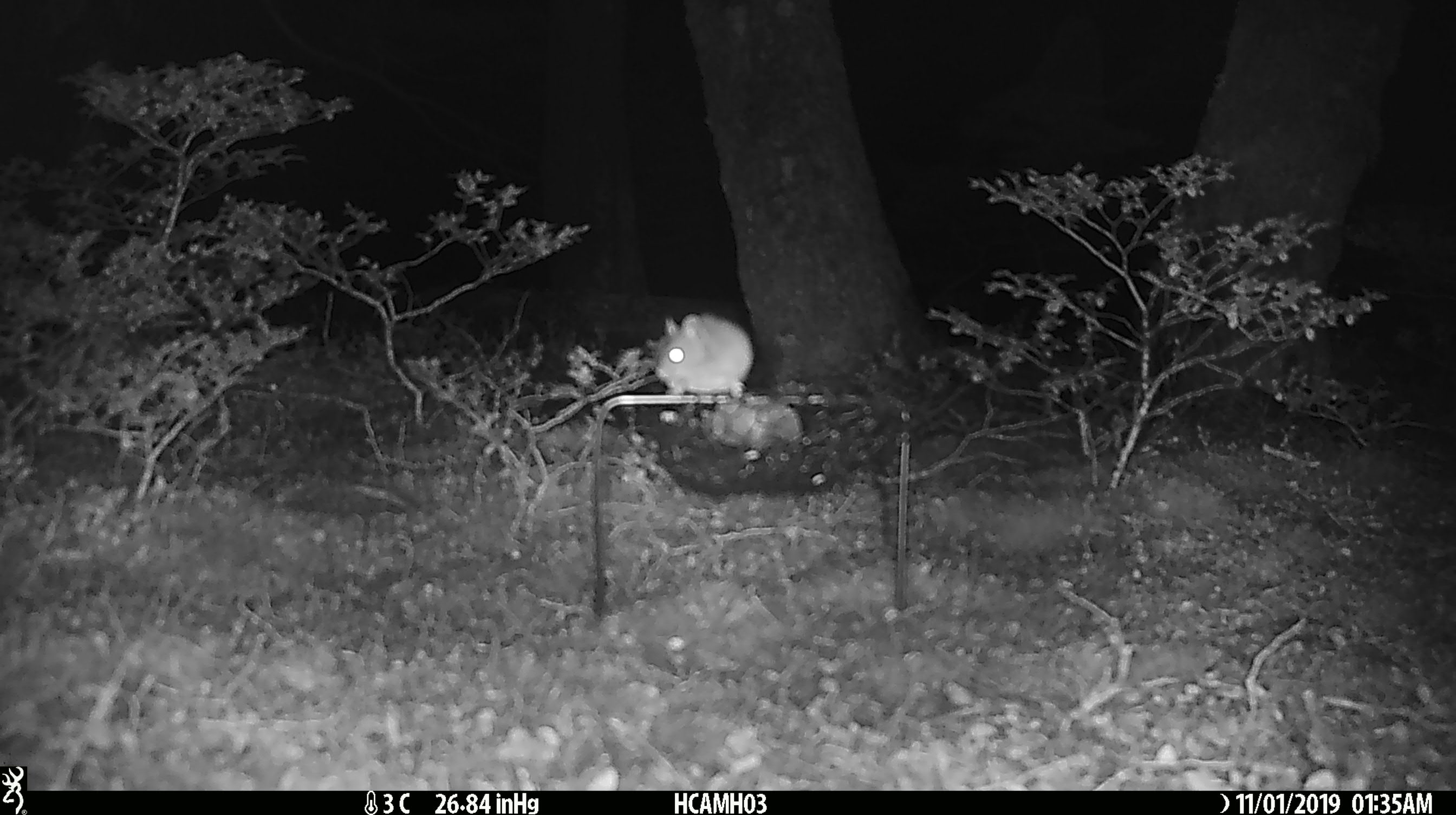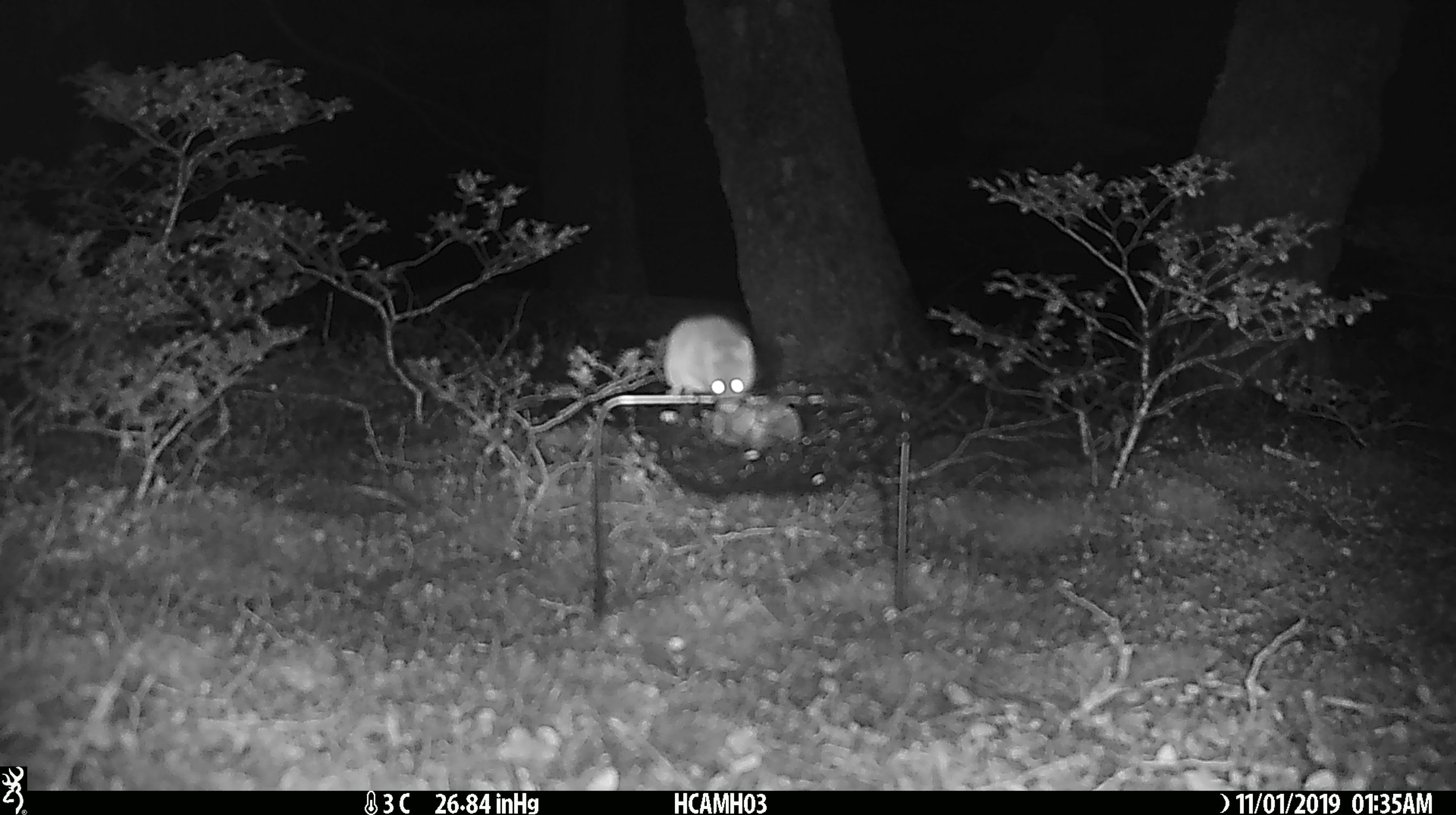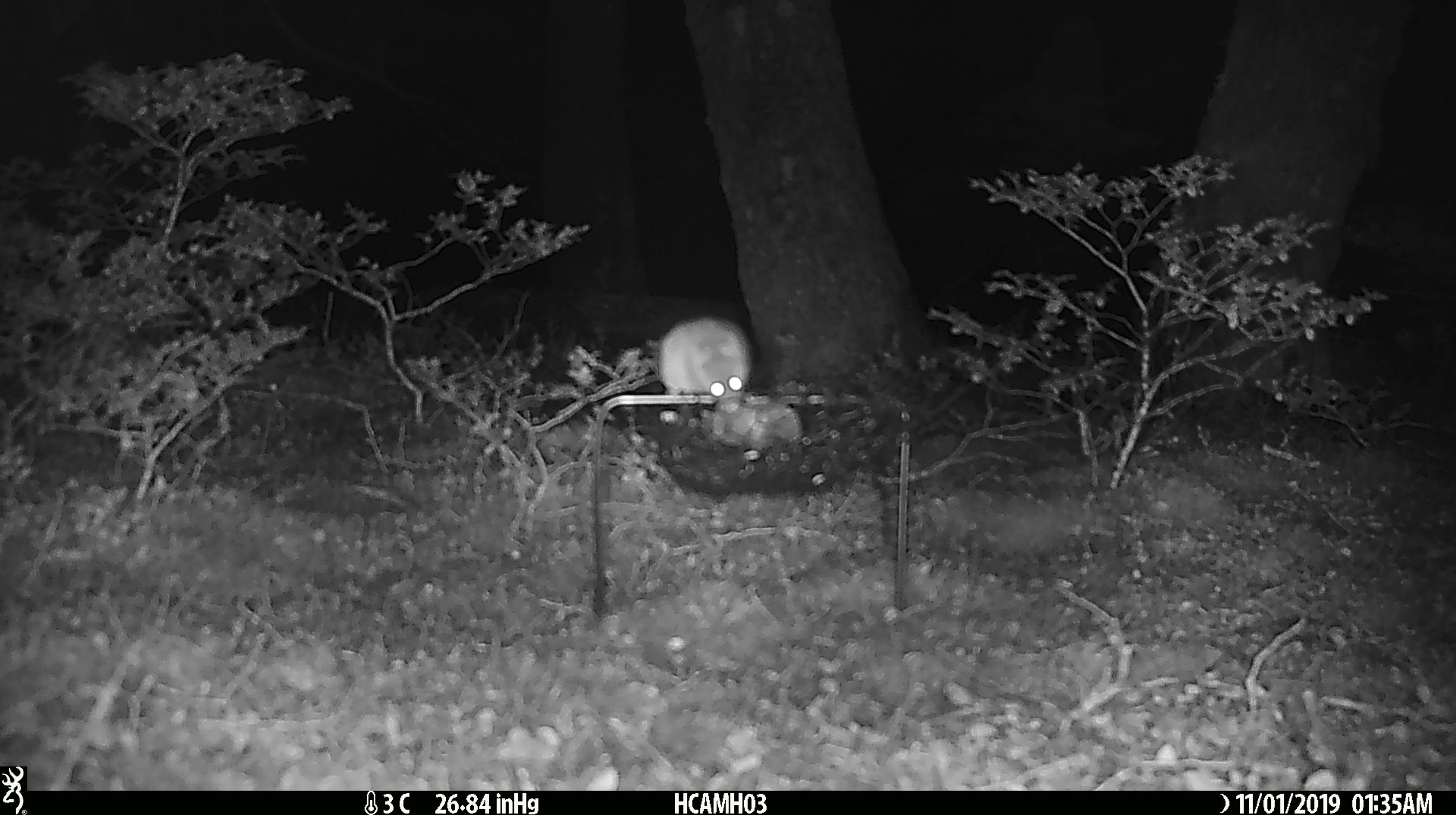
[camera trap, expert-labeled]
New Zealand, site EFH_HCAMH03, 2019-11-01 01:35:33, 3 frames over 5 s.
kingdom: Animalia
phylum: Chordata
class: Mammalia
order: Rodentia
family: Muridae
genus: Mus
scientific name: Mus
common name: mouse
Mouse (Mus).